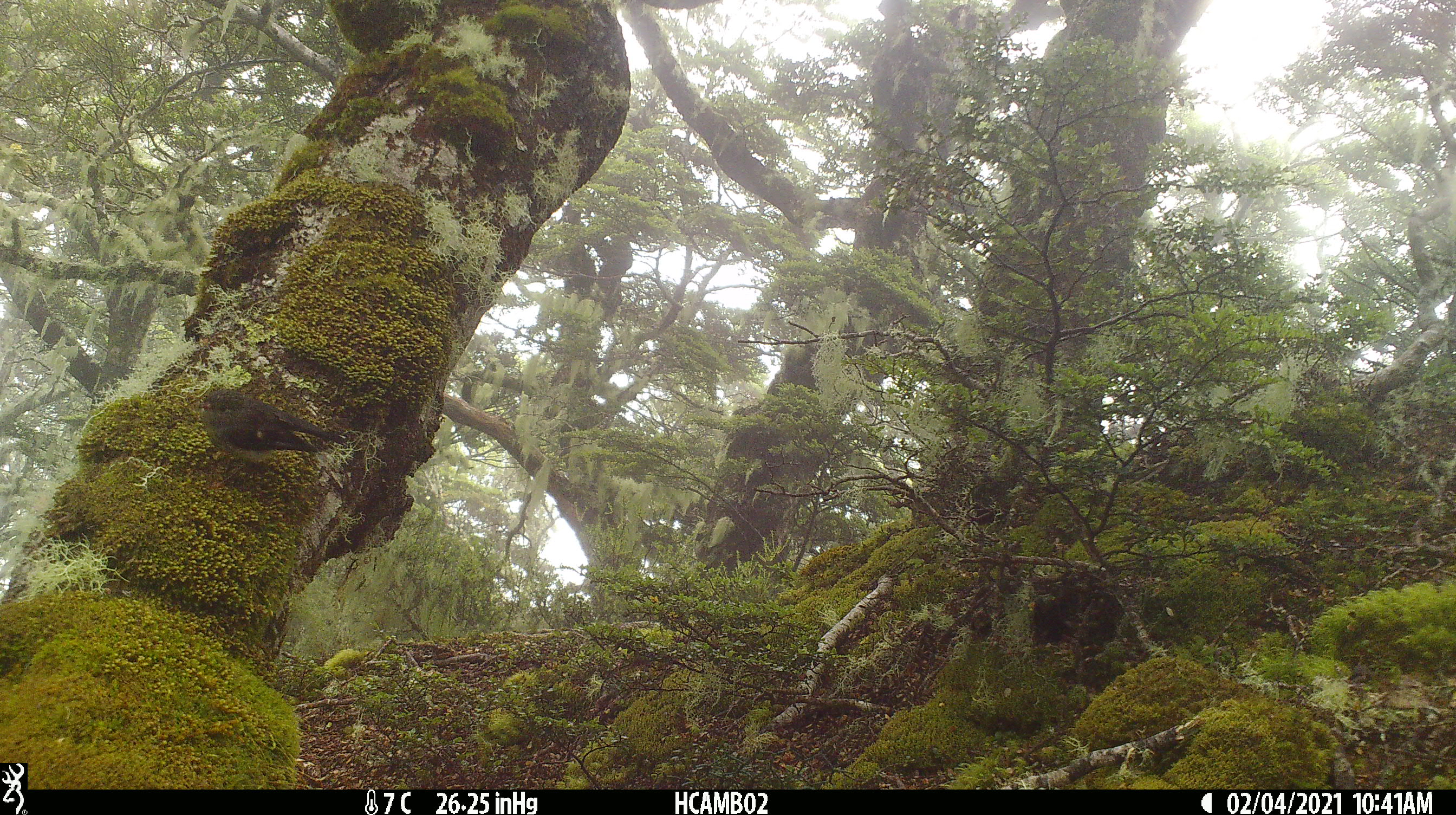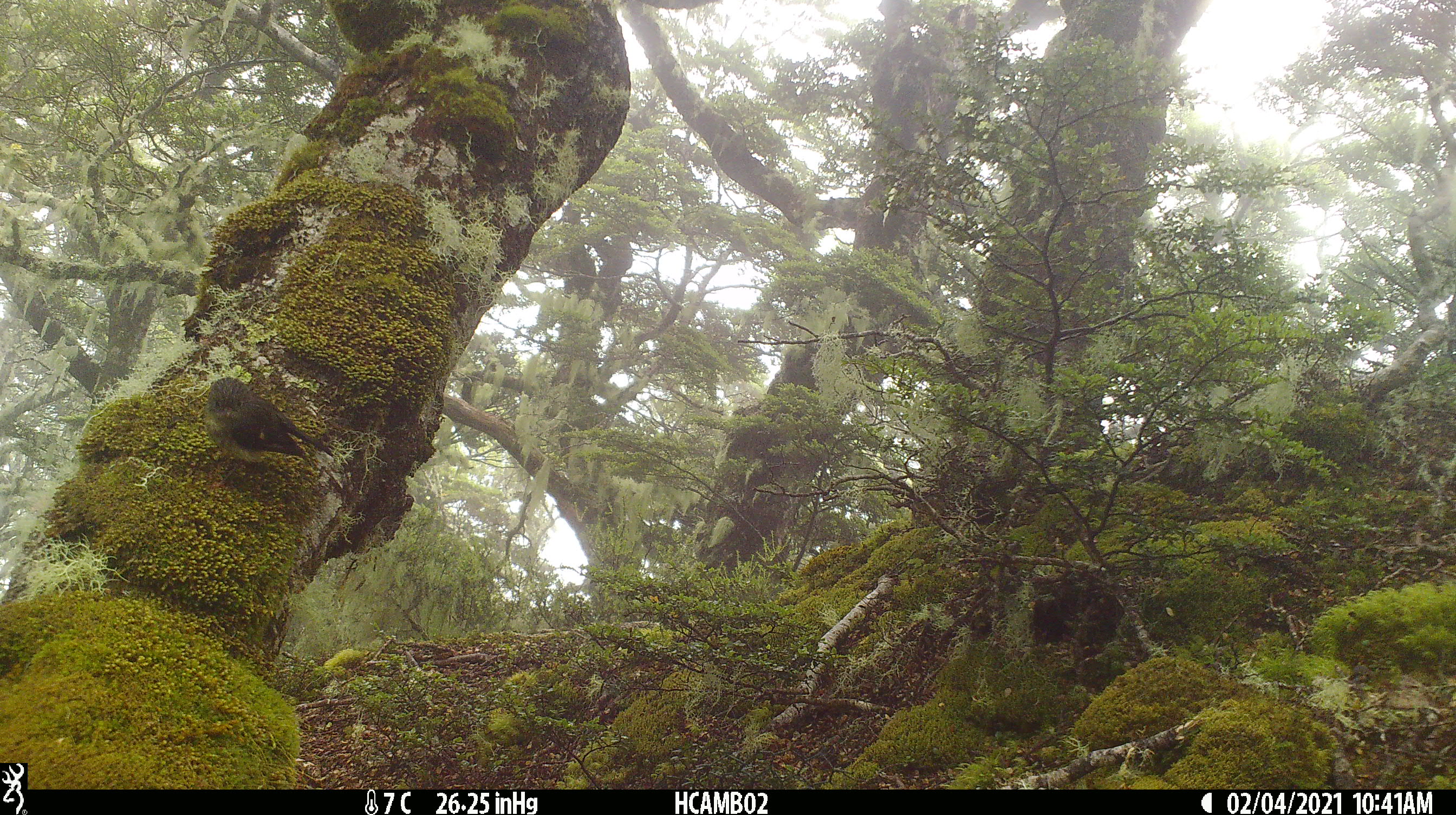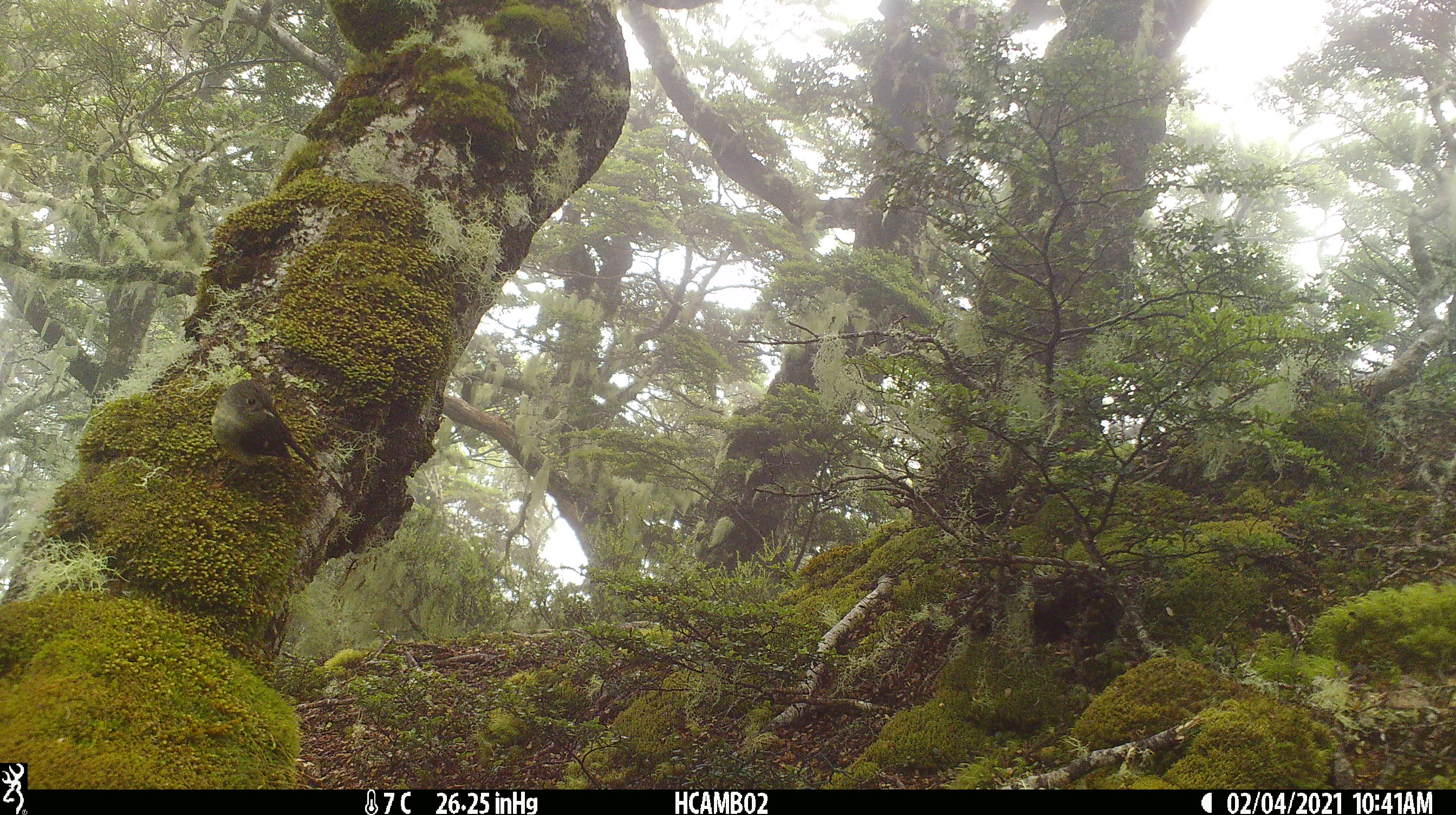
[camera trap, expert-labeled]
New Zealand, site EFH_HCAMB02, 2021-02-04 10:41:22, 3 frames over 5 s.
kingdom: Animalia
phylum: Chordata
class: Aves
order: Passeriformes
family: Petroicidae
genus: Petroica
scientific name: Petroica macrocephala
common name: tomtit